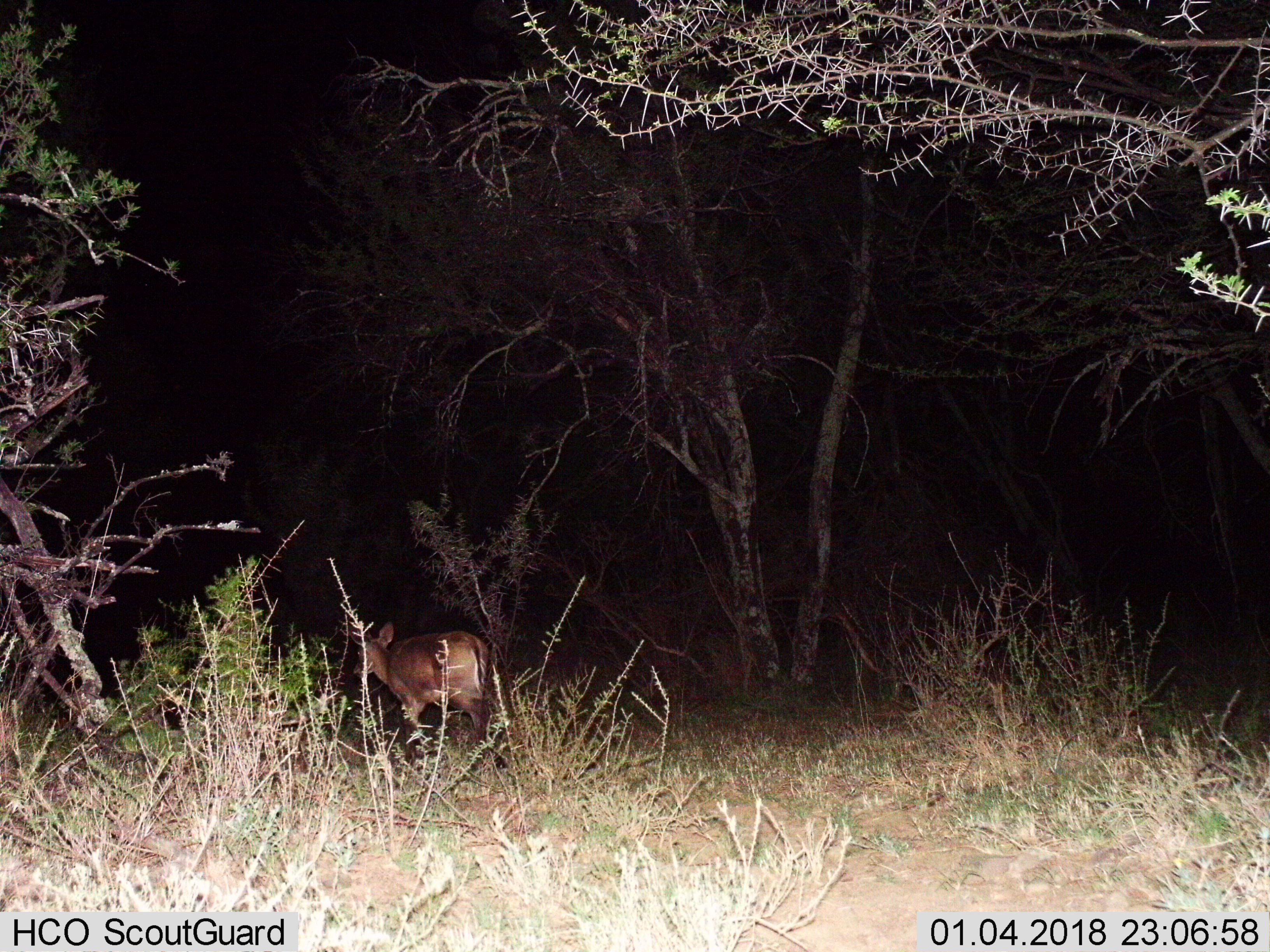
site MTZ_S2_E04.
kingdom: Animalia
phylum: Chordata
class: Mammalia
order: Artiodactyla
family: Bovidae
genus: Sylvicapra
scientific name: Sylvicapra grimmia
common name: common duiker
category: duikercommongrey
Duikercommongrey (common duiker) (Sylvicapra grimmia), count 1. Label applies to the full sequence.